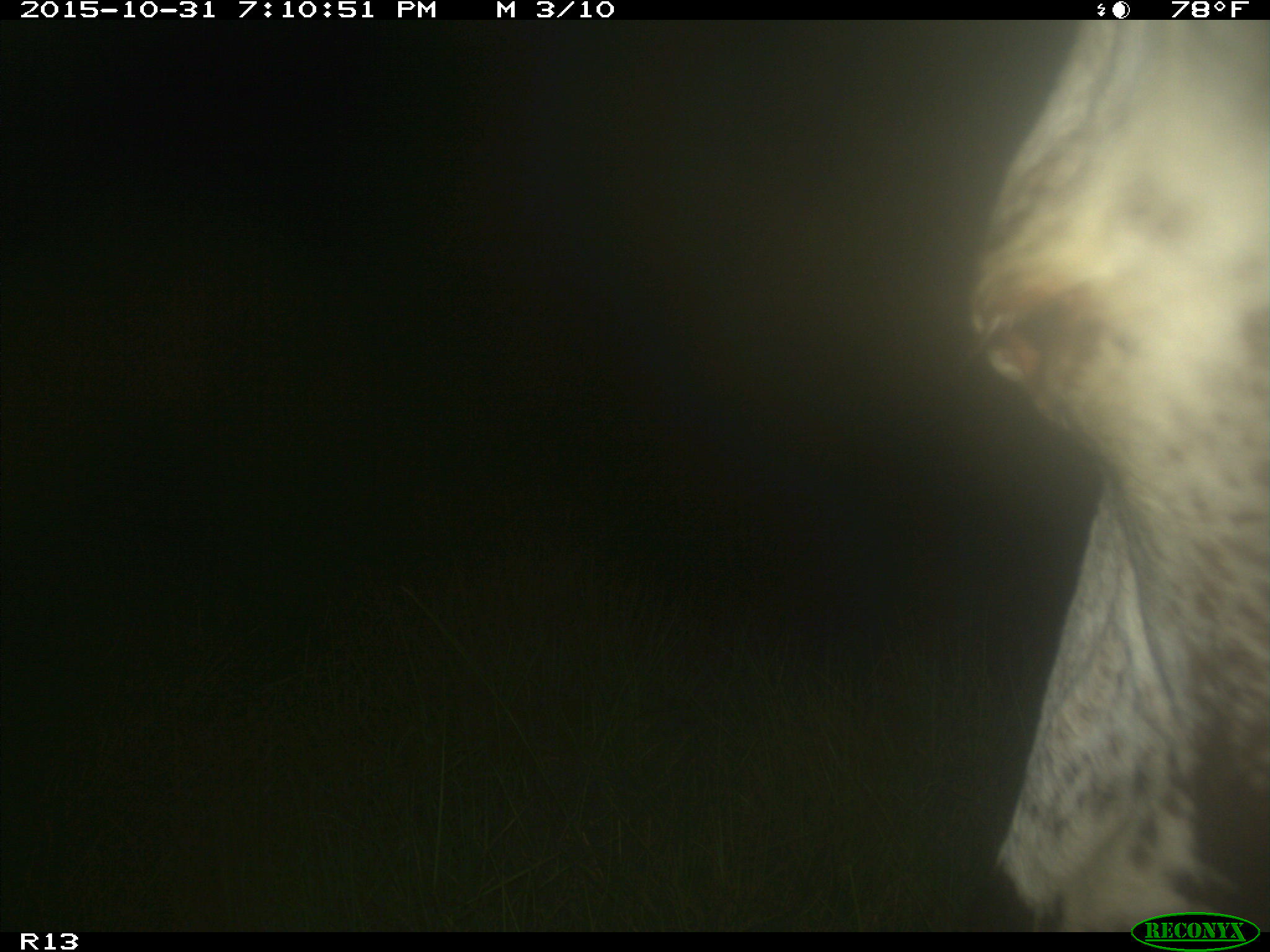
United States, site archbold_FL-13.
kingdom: Animalia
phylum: Chordata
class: Mammalia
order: Artiodactyla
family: Bovidae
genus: Bos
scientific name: Bos taurus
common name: domestic cow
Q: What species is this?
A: Bos taurus (domestic cow).